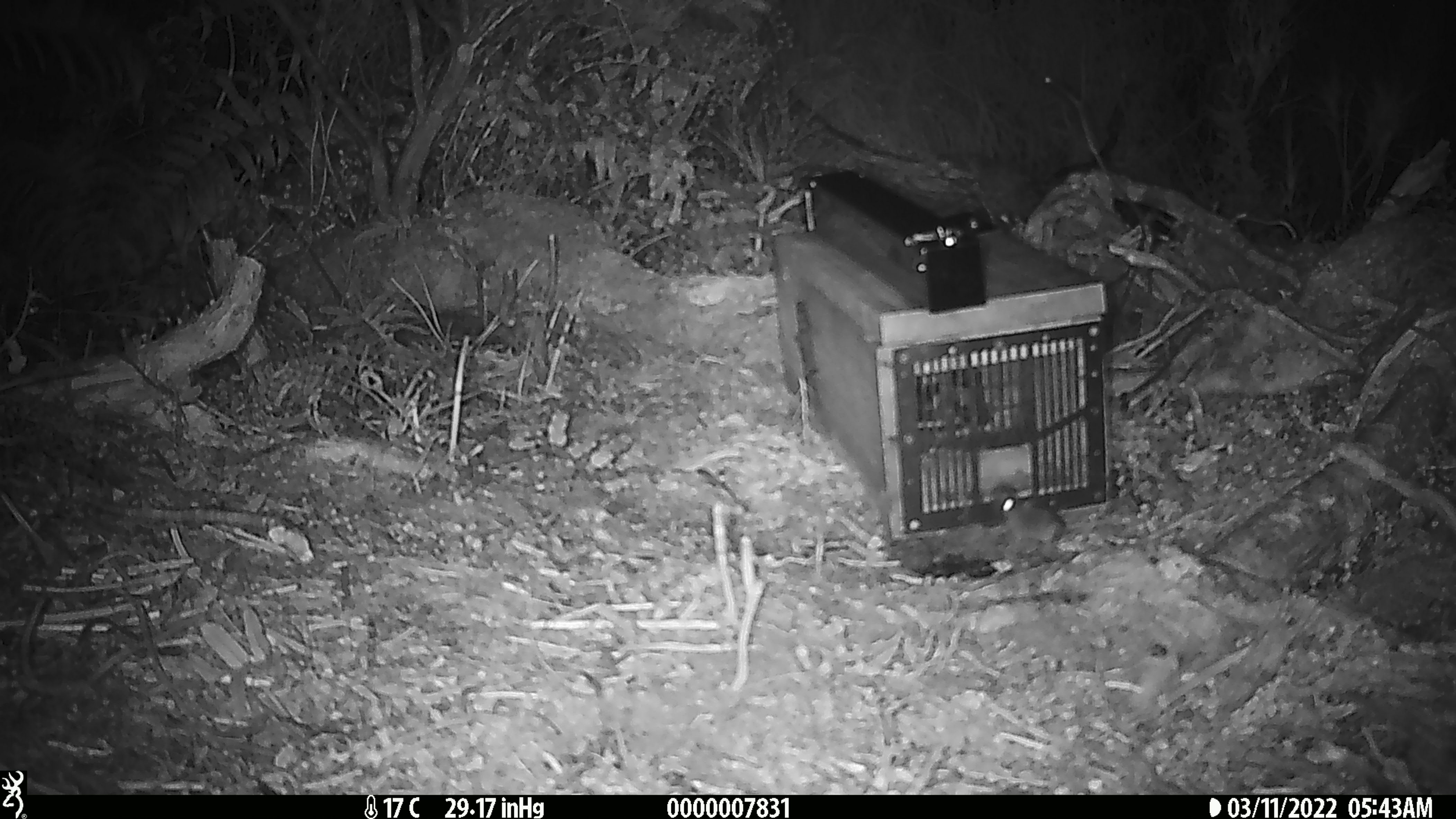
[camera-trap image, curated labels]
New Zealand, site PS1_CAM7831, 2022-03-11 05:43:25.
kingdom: Animalia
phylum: Chordata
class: Mammalia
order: Rodentia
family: Muridae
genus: Mus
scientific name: Mus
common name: mouse